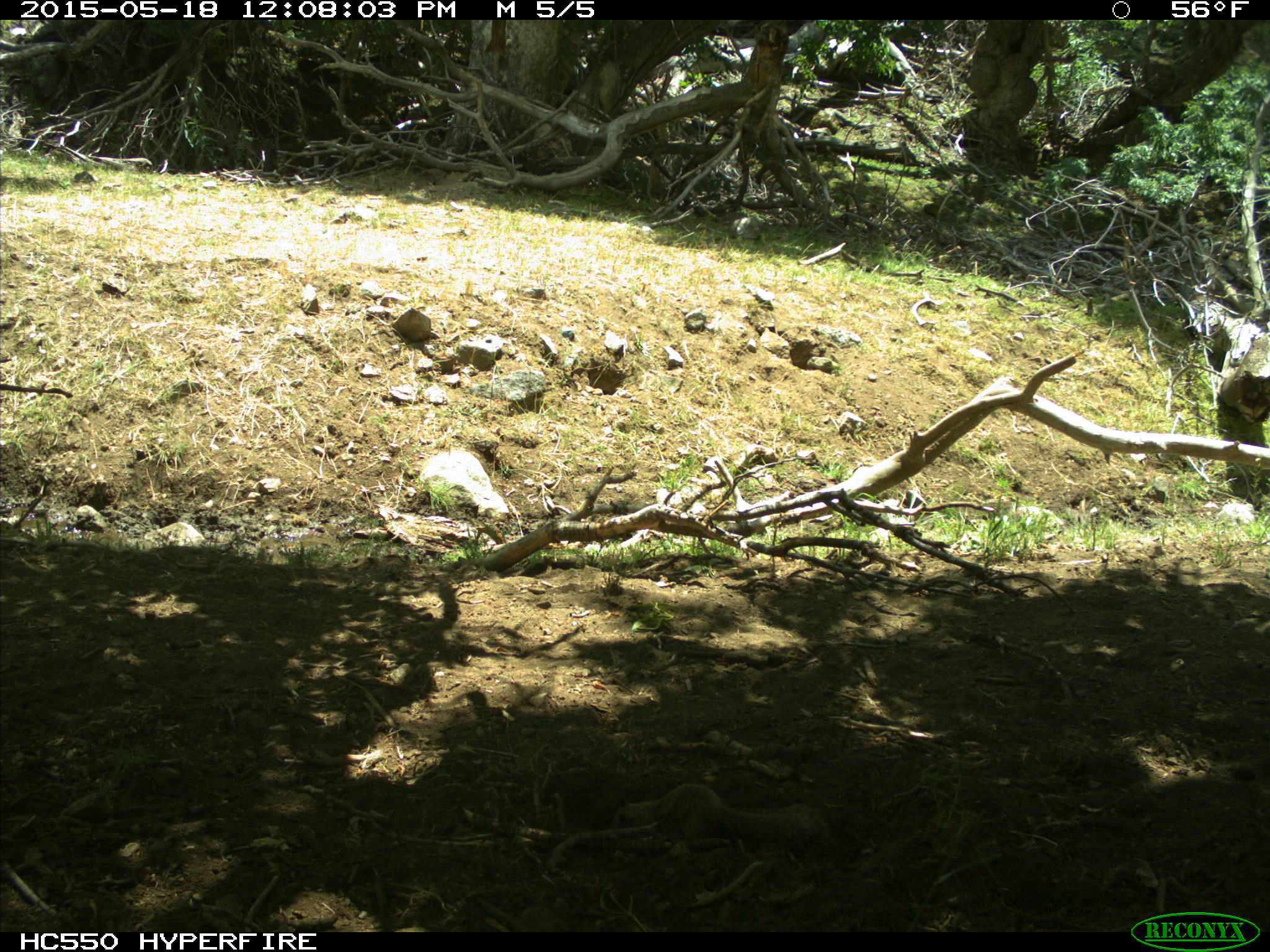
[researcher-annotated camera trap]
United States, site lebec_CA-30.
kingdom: Animalia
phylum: Chordata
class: Mammalia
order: Rodentia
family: Sciuridae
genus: Otospermophilus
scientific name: Otospermophilus beecheyi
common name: california ground squirrel